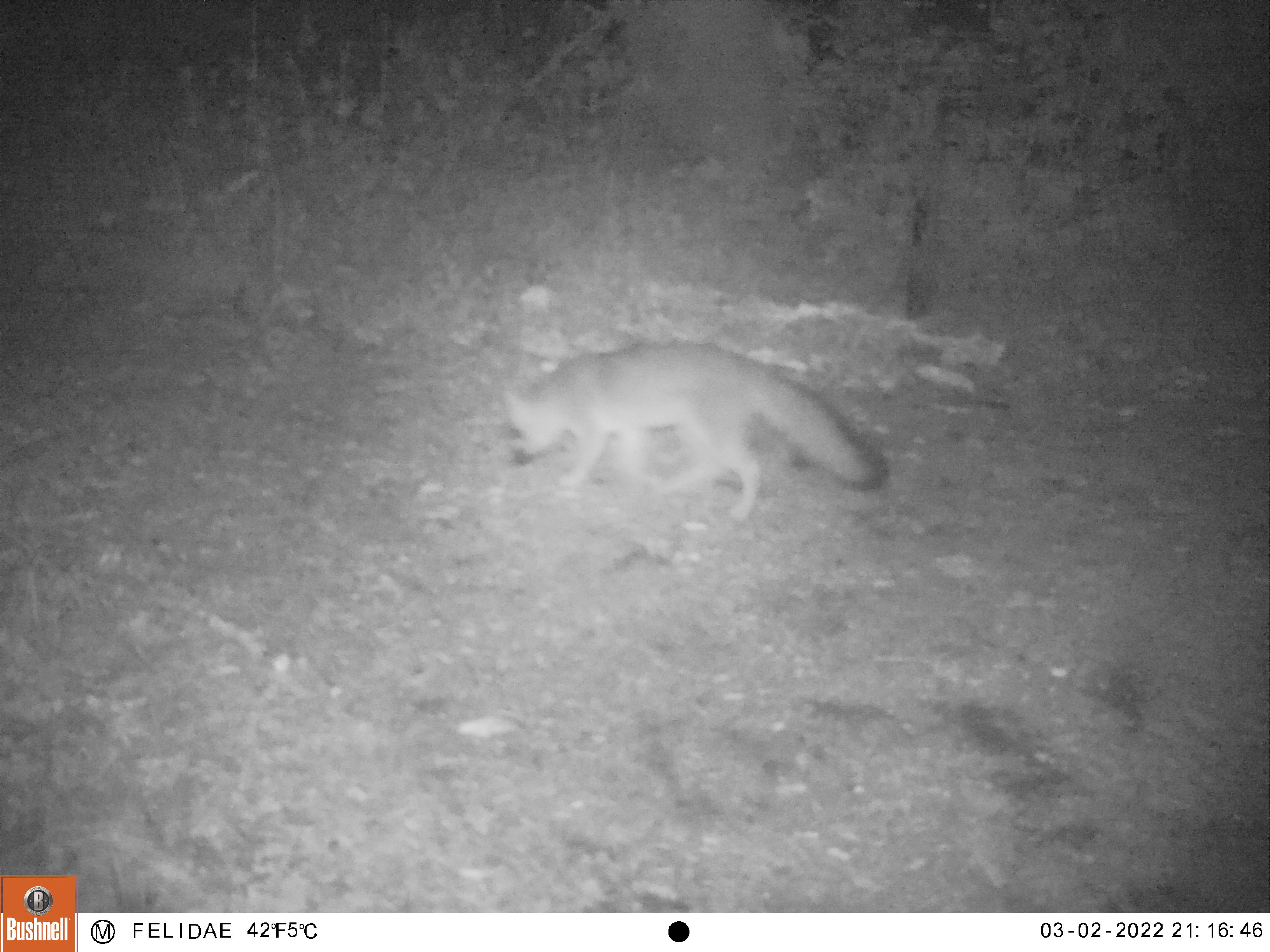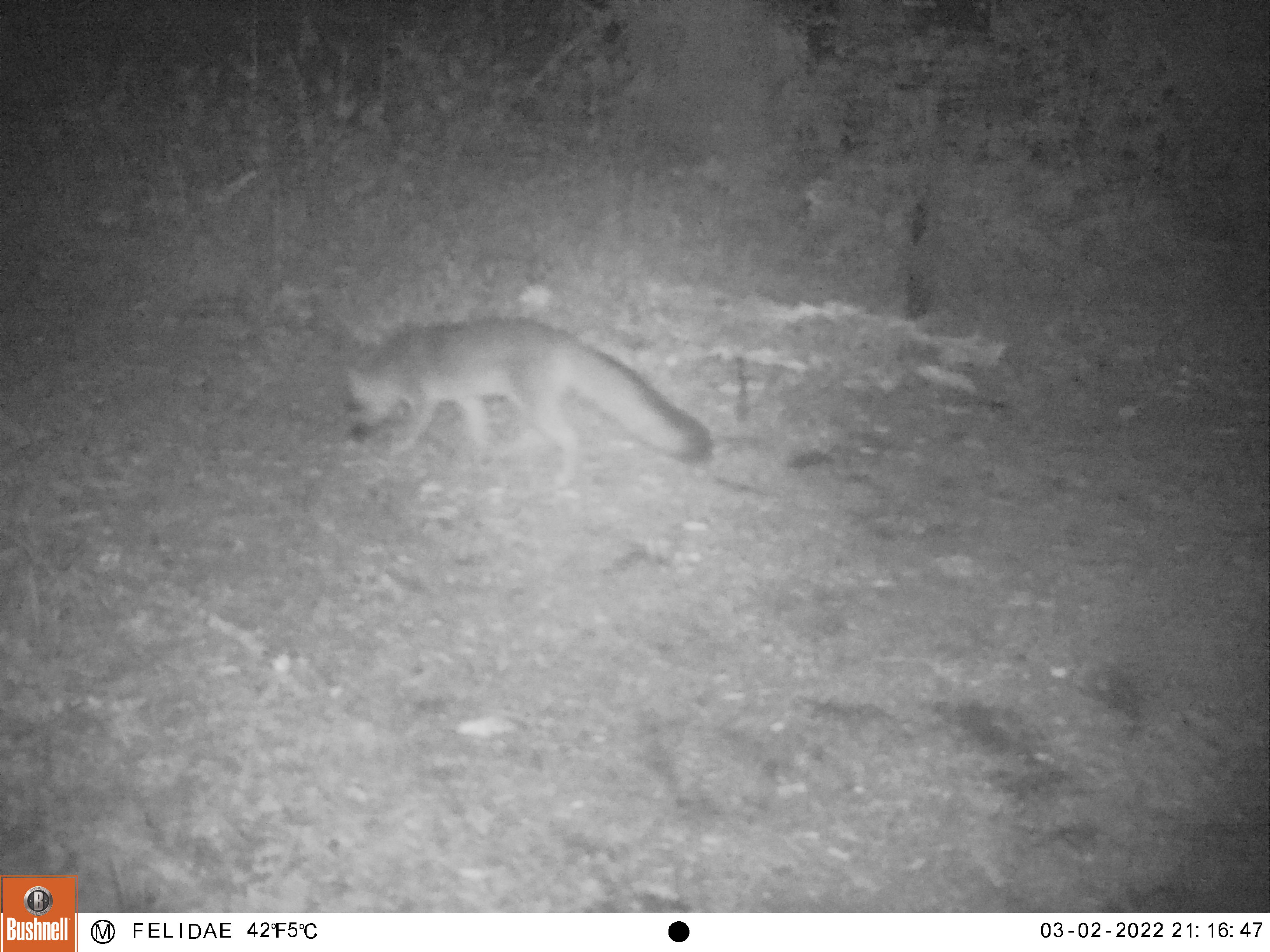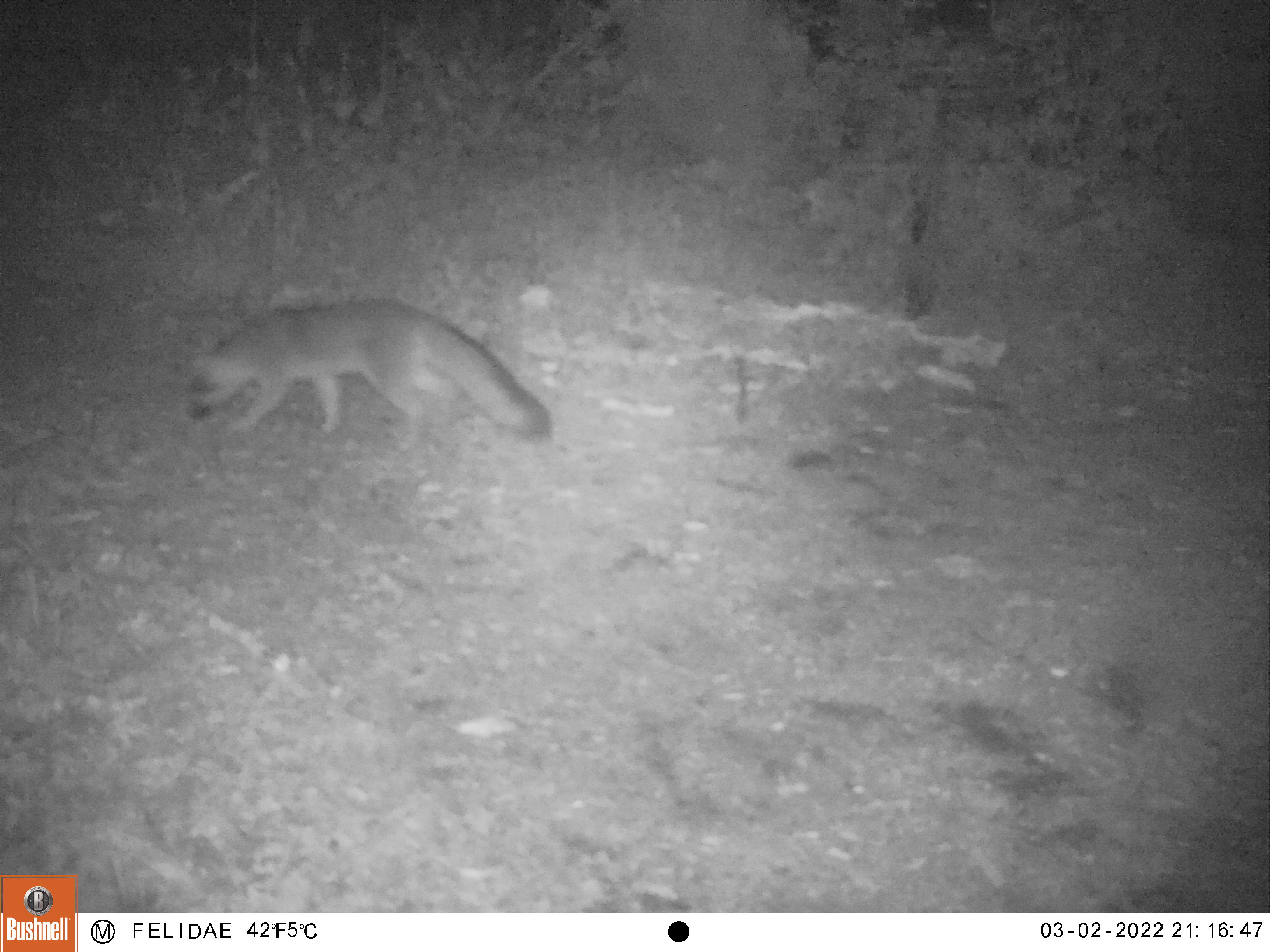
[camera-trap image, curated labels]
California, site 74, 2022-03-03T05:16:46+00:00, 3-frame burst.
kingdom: Animalia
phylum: Chordata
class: Mammalia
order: Carnivora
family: Canidae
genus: Urocyon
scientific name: Urocyon cinereoargenteus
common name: gray fox